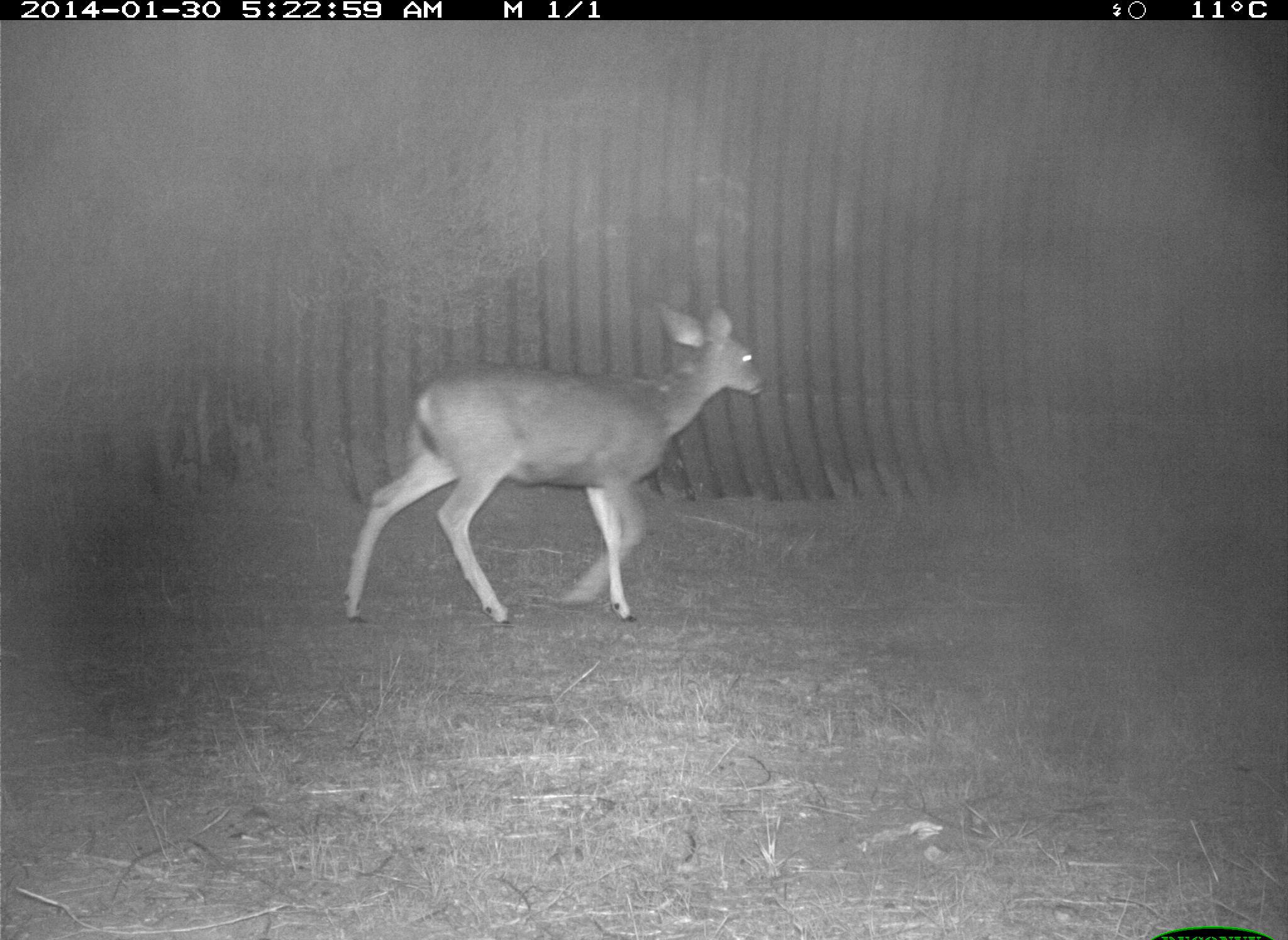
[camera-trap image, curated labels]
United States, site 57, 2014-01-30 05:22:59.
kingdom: Animalia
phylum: Chordata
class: Mammalia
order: Artiodactyla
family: Cervidae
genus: Odocoileus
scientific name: Odocoileus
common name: deer